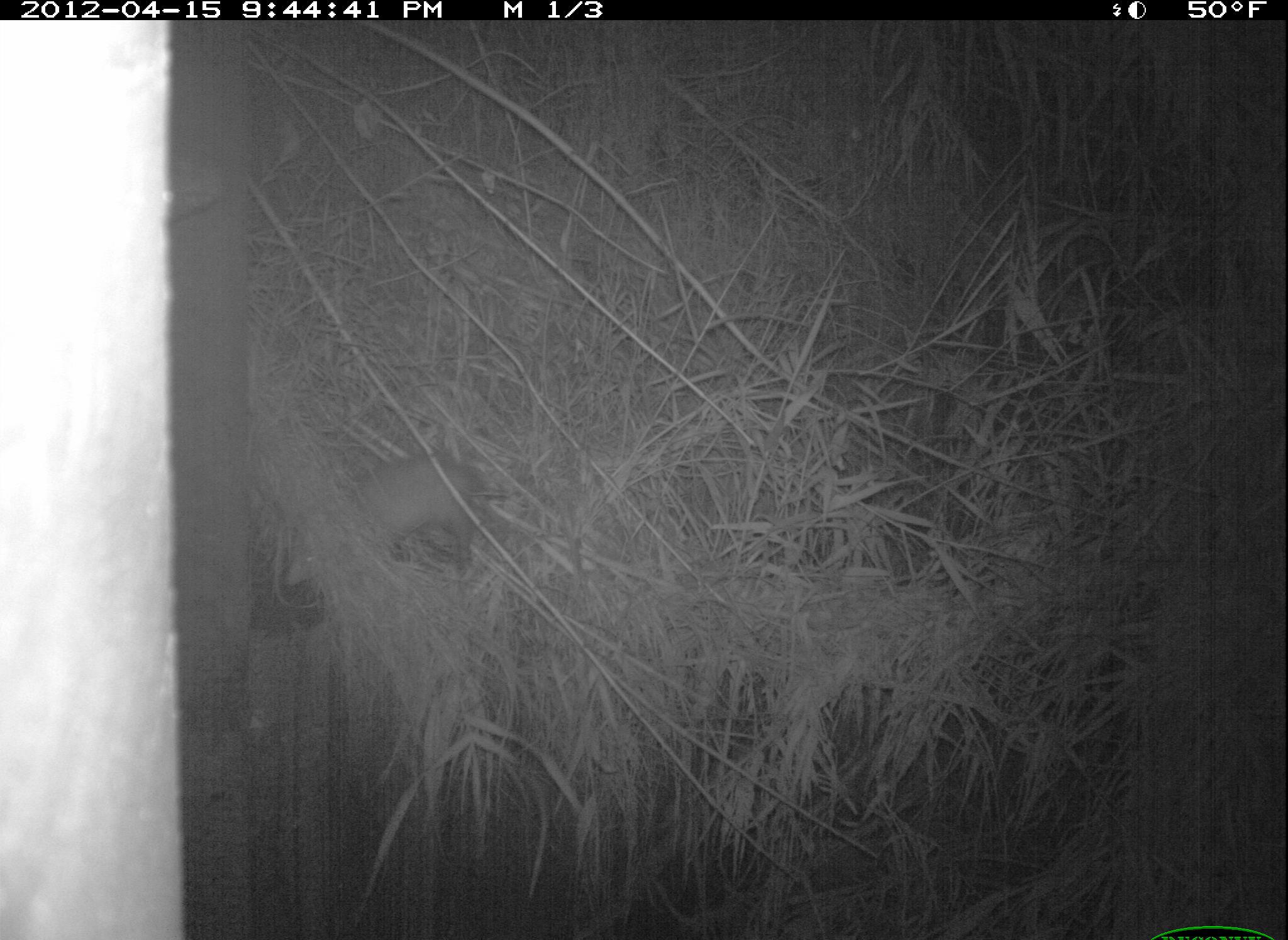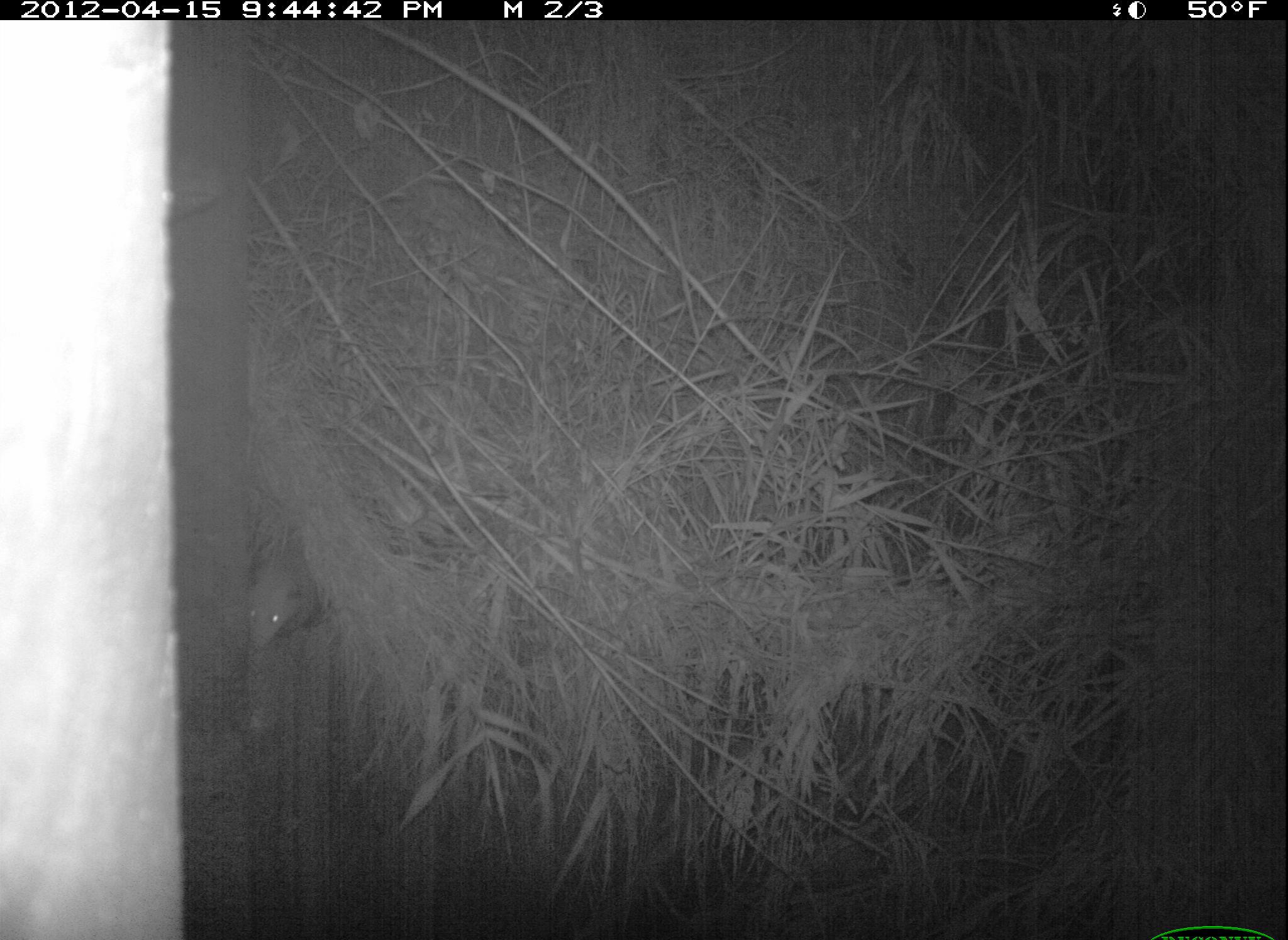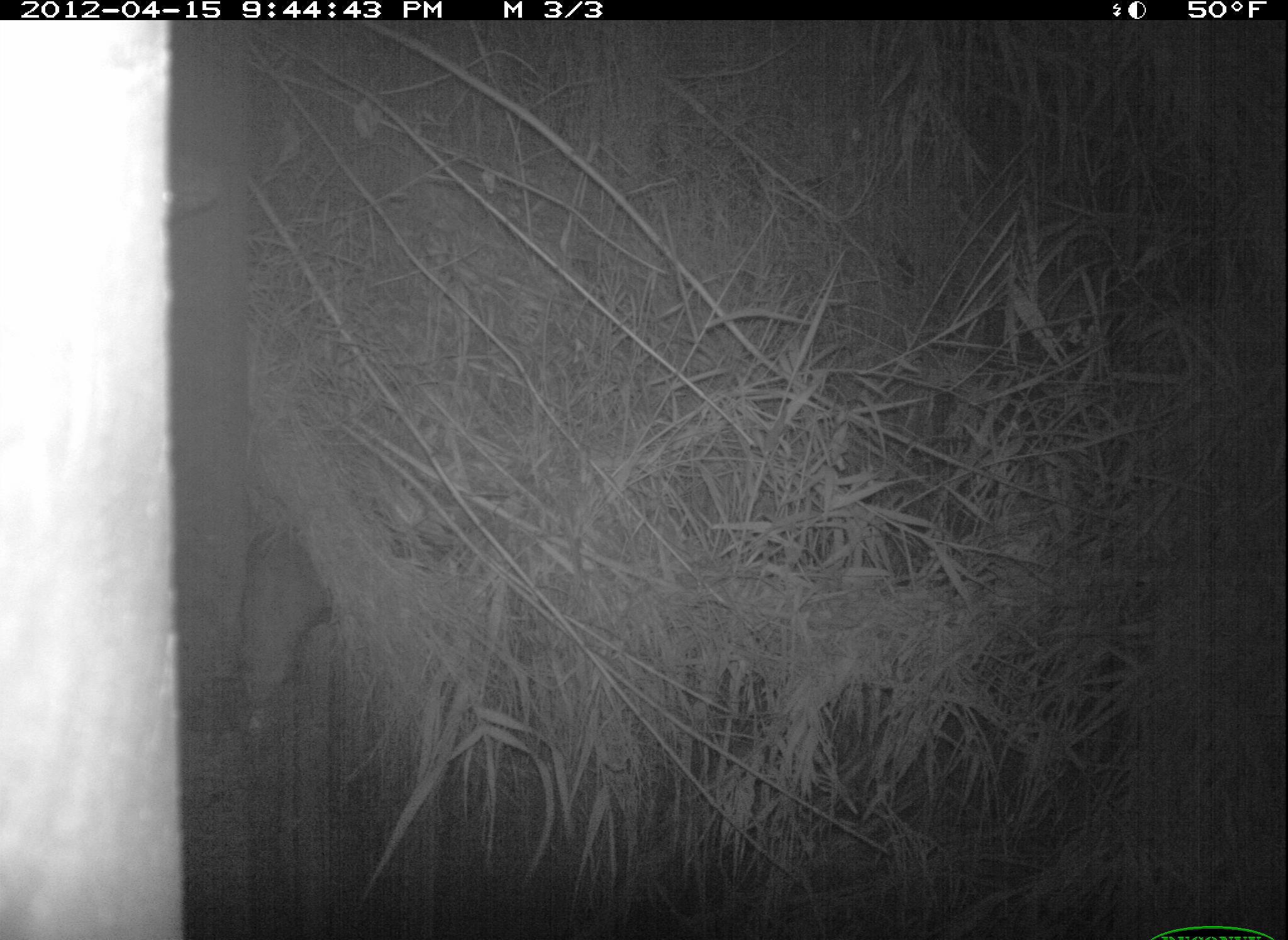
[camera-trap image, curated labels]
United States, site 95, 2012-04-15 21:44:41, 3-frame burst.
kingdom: Animalia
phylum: Chordata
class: Mammalia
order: Didelphimorphia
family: Didelphidae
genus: Didelphis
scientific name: Didelphis virginiana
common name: virginia opossum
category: opossum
Opossum (virginia opossum) (Didelphis virginiana).